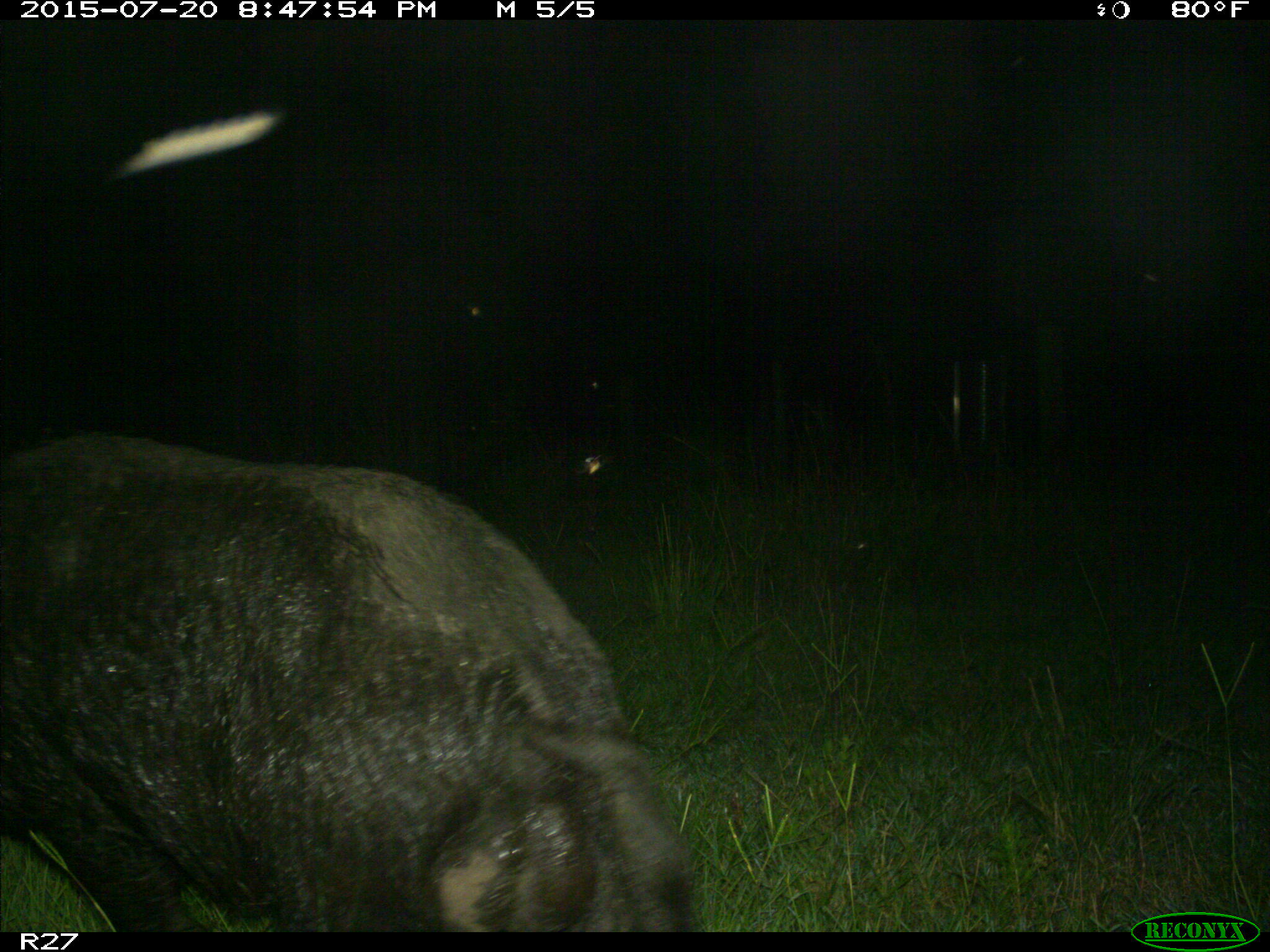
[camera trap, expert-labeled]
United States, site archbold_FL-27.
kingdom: Animalia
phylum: Chordata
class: Mammalia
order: Artiodactyla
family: Suidae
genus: Sus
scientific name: Sus scrofa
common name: wild boar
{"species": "Sus scrofa (wild boar)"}